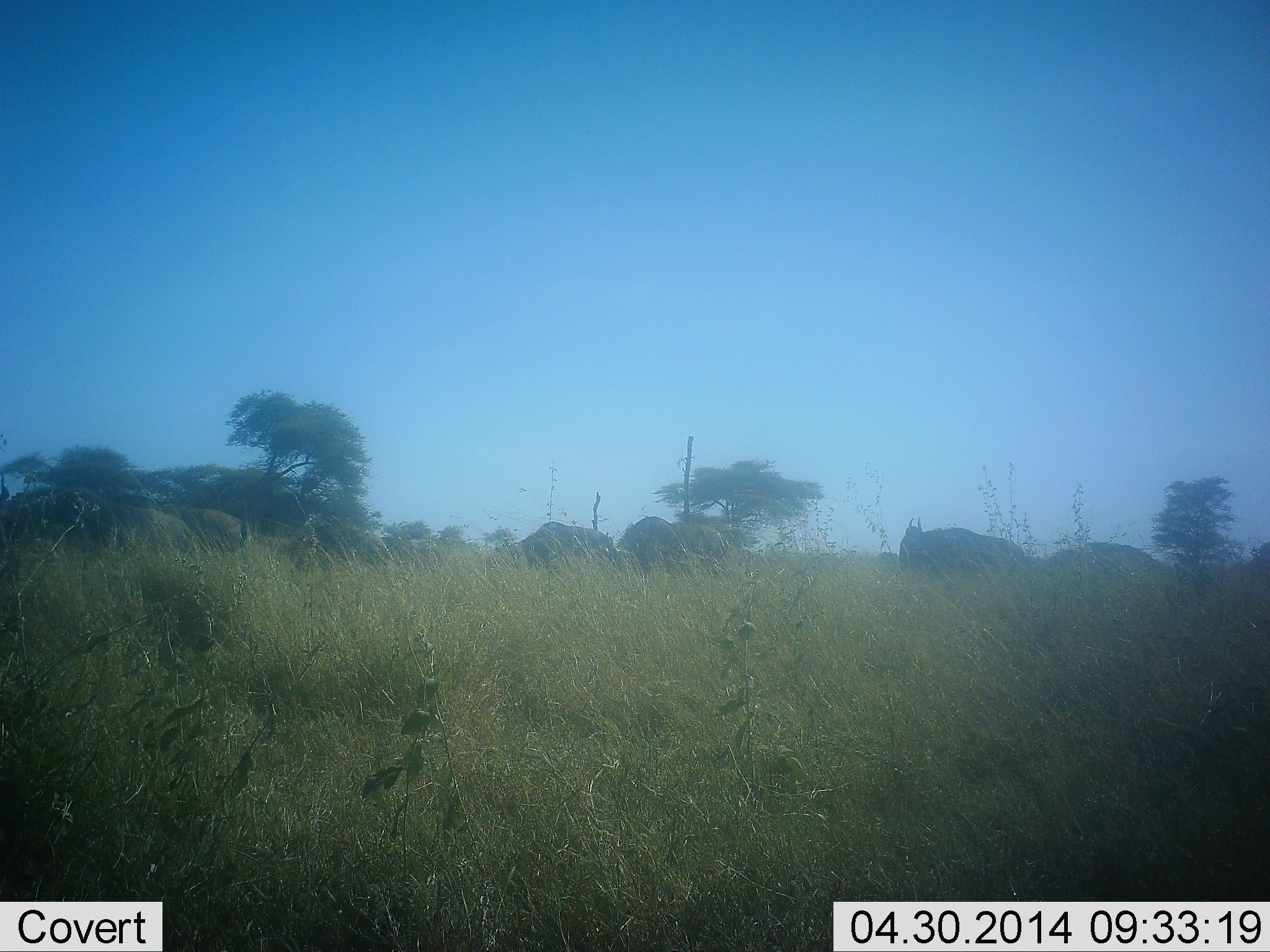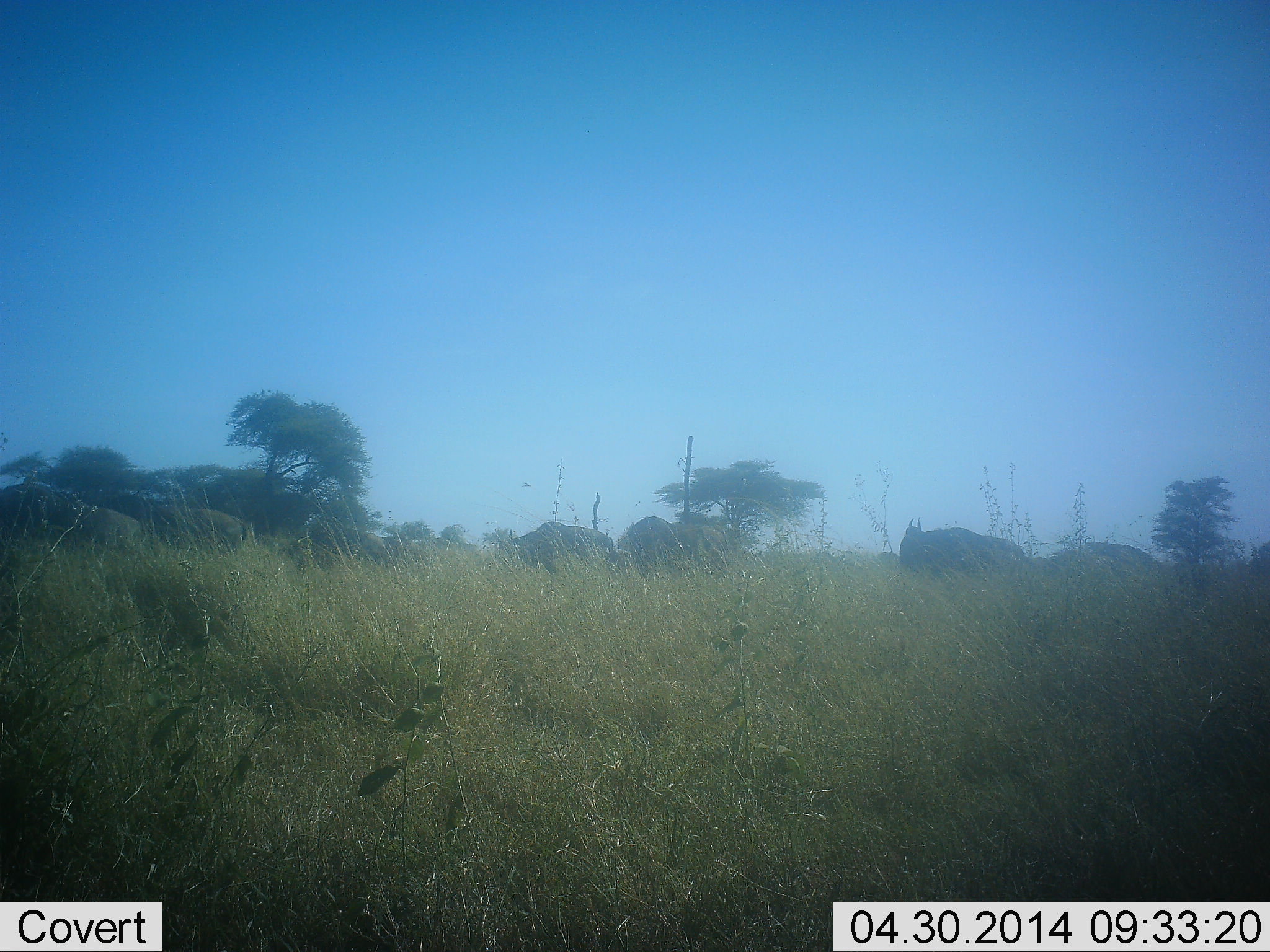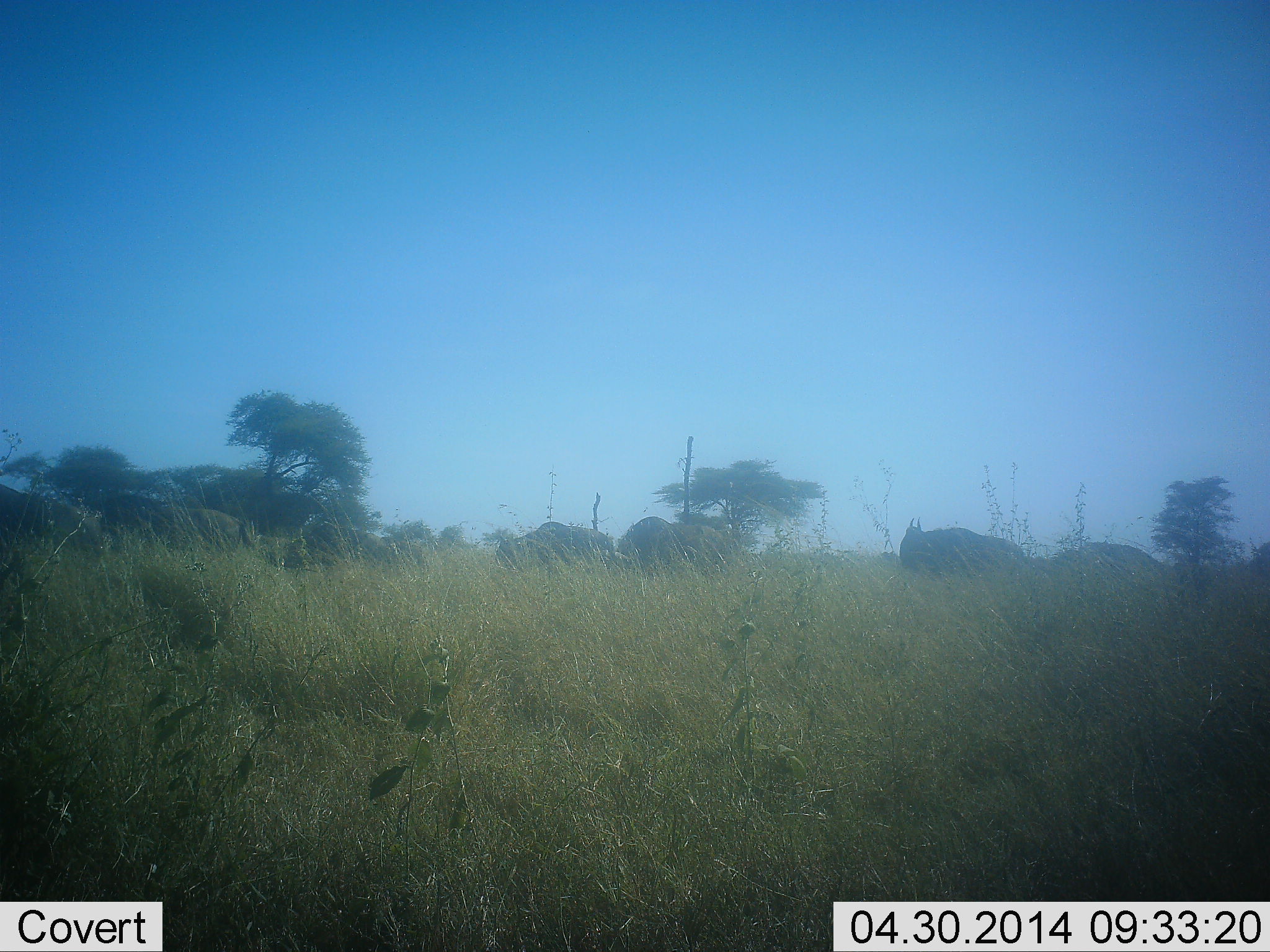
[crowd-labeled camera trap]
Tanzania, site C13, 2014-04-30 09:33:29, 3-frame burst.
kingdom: Animalia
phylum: Chordata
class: Mammalia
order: Artiodactyla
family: Bovidae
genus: Connochaetes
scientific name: Connochaetes taurinus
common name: blue wildebeest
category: wildebeest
Wildebeest (blue wildebeest) (Connochaetes taurinus), count 7. Behavior (volunteer vote fractions): standing 70%, resting 10%, moving 50%, interacting 0%. Young present (vote fraction): 0%. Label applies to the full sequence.